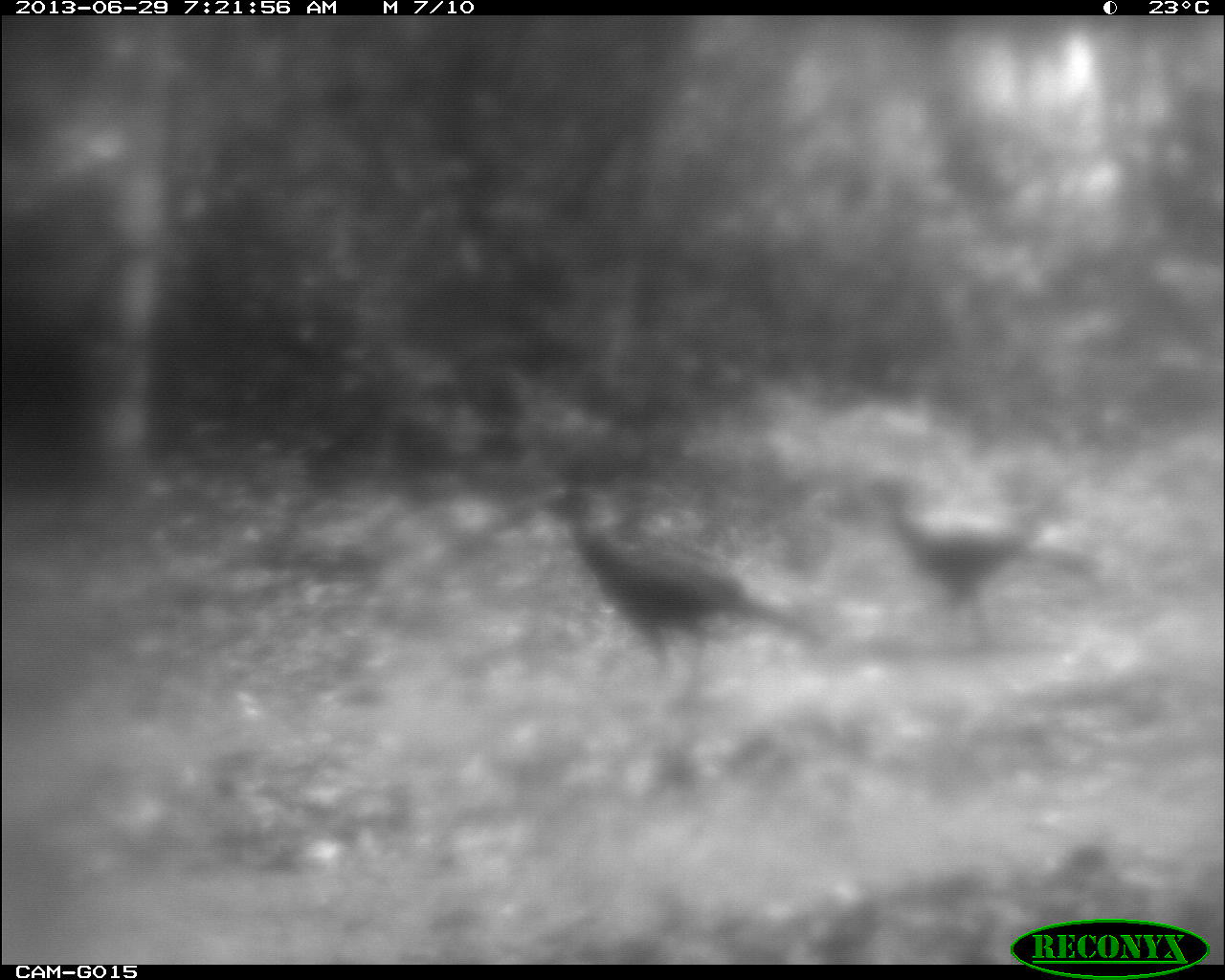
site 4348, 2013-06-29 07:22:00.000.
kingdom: Animalia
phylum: Chordata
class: Aves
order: Galliformes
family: Cracidae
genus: Crax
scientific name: Crax rubra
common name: great curassow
Crax rubra (great curassow), count 3.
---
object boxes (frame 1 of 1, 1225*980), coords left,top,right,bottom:
crax rubra: 546,479,815,687; 867,464,1045,639